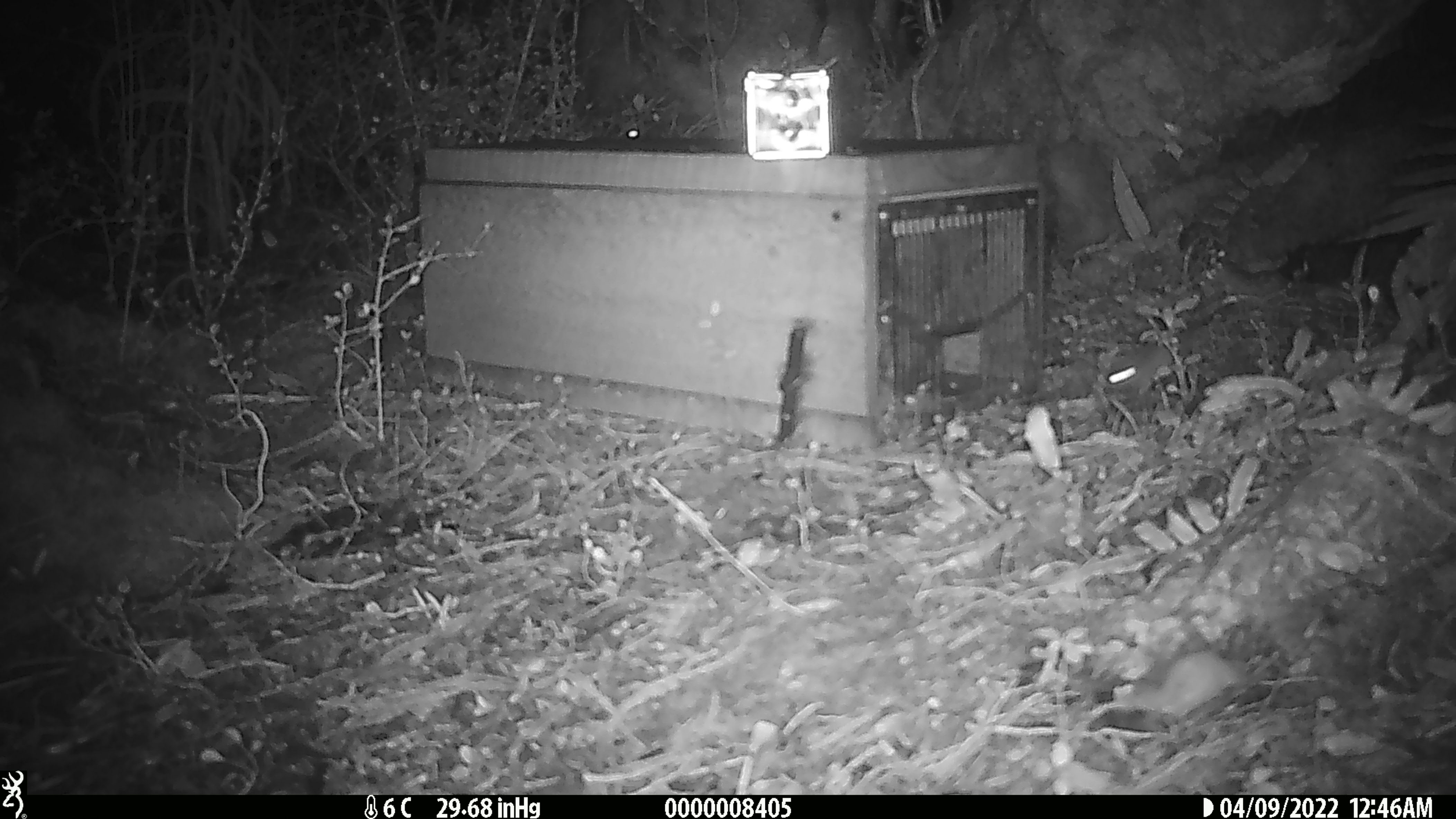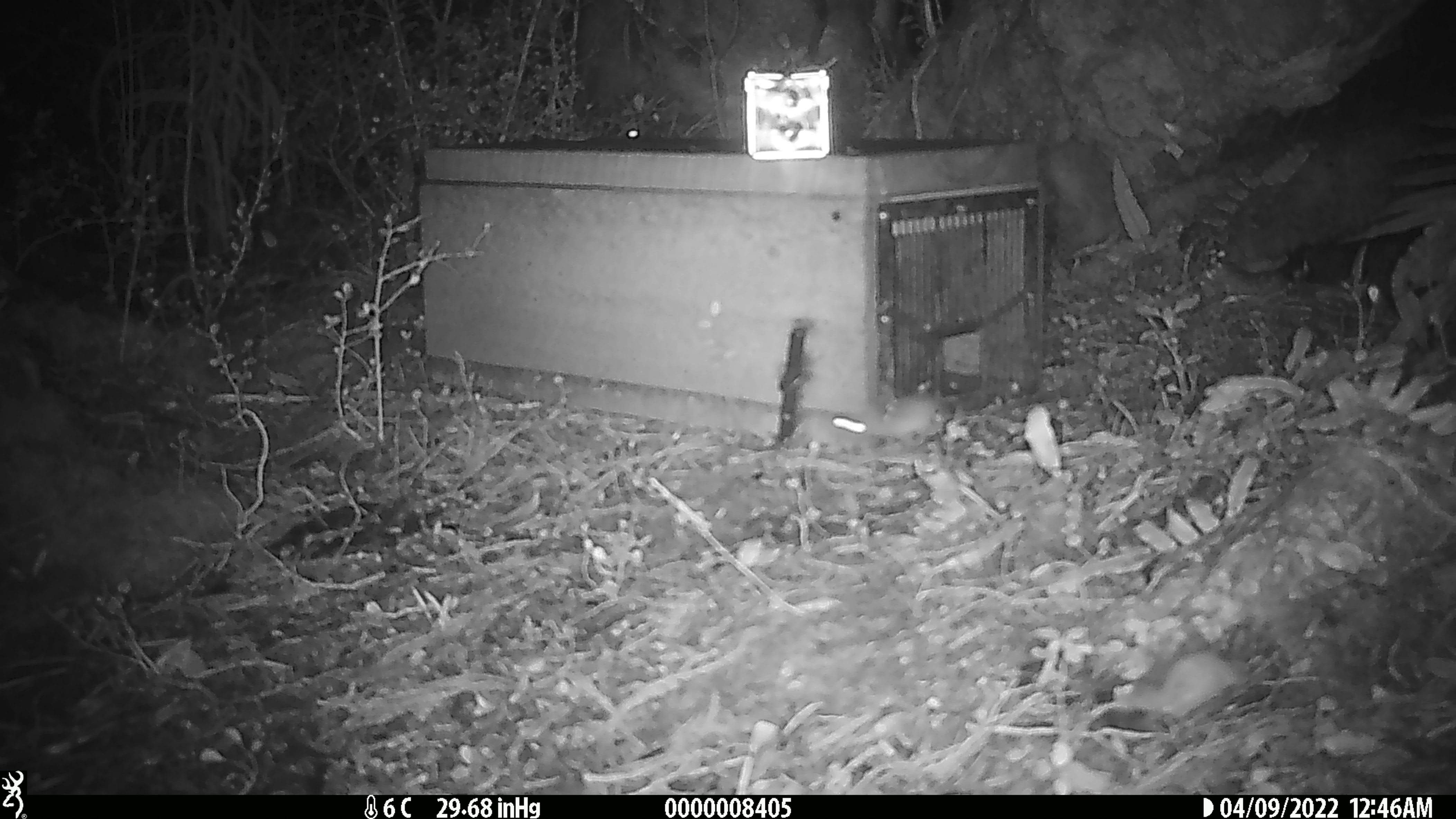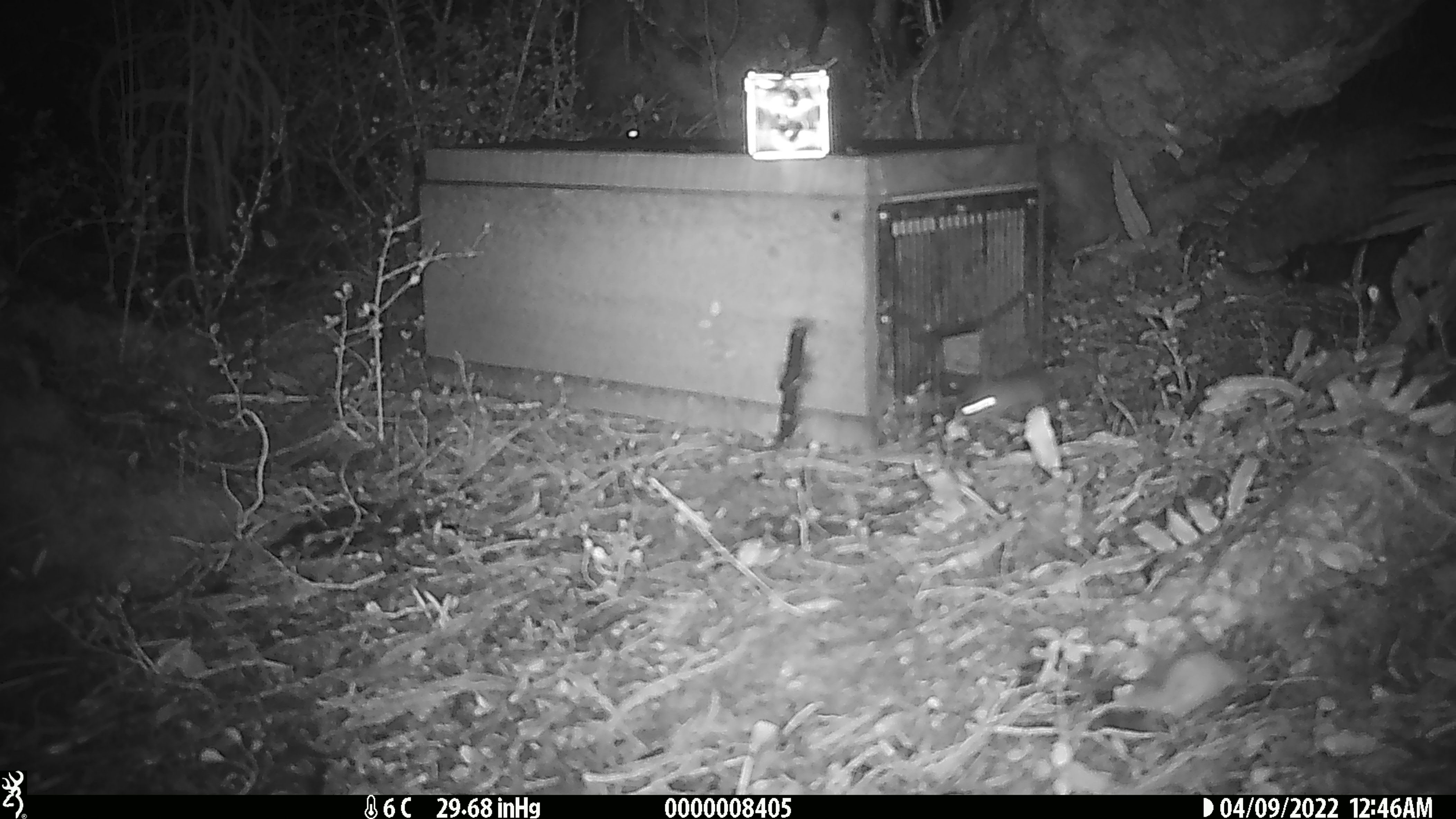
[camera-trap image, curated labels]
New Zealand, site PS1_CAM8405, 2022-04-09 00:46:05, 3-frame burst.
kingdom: Animalia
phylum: Chordata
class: Mammalia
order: Rodentia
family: Muridae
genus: Mus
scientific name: Mus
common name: mouse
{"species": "mouse (Mus)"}